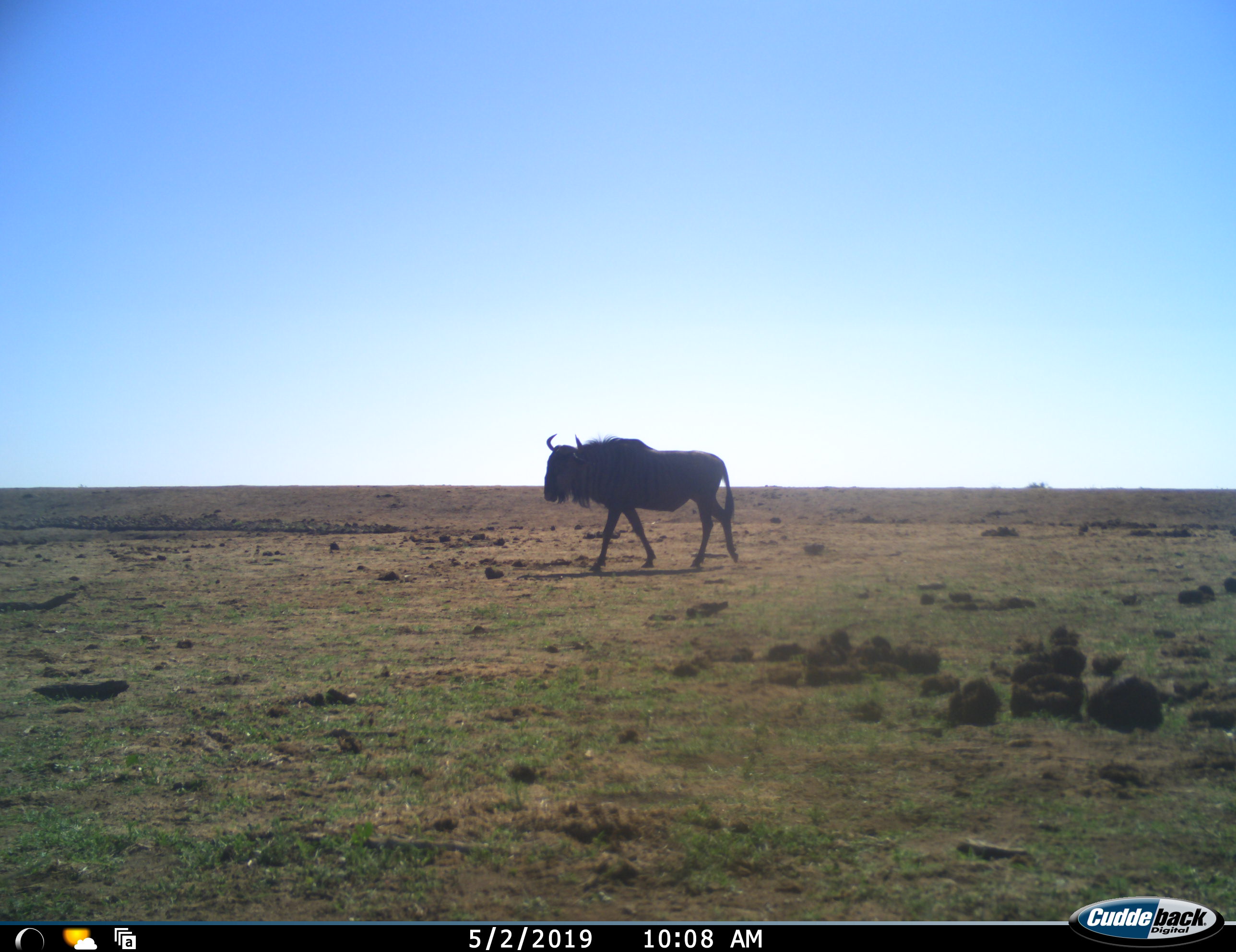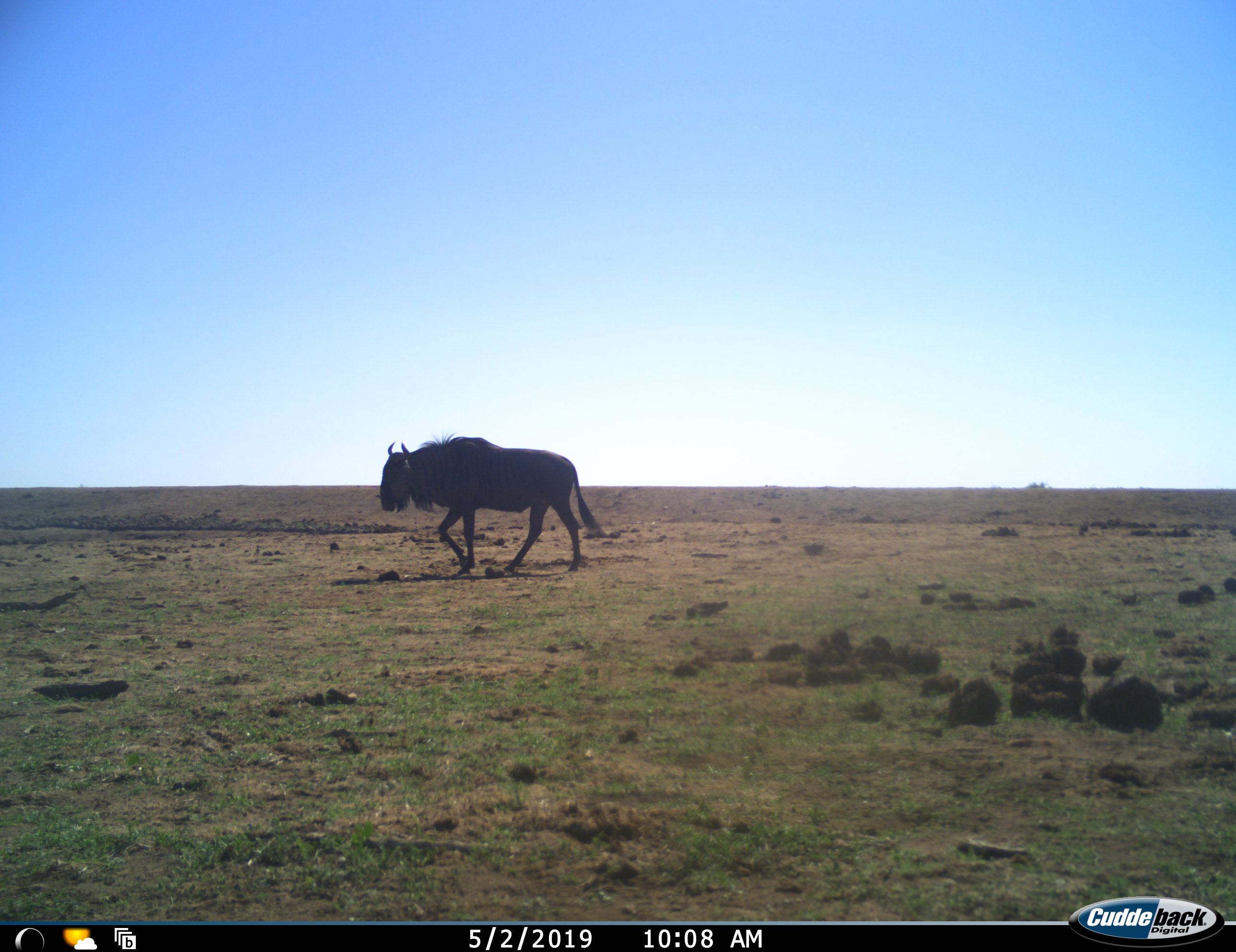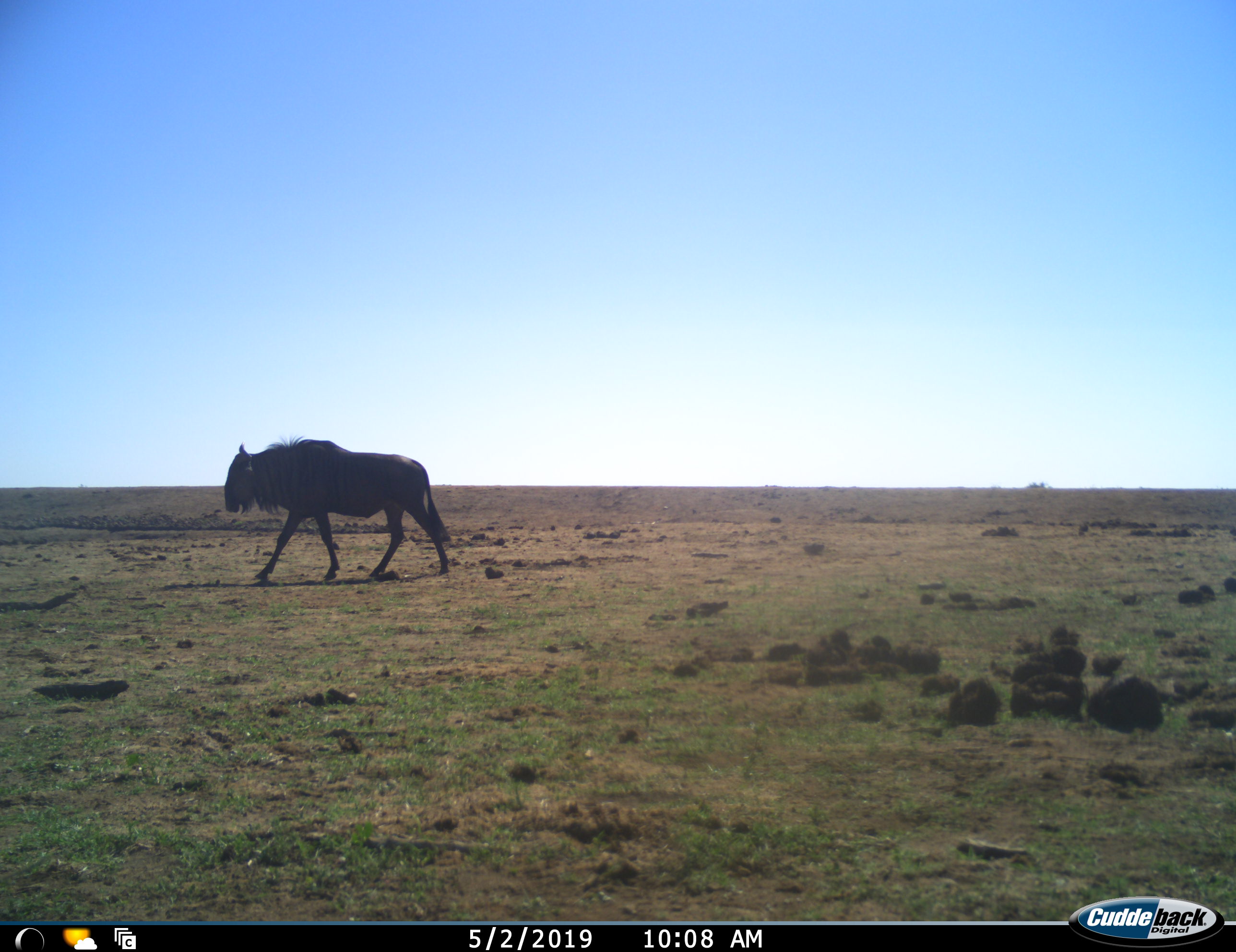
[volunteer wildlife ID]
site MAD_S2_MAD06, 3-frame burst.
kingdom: Animalia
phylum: Chordata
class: Mammalia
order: Artiodactyla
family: Bovidae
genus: Connochaetes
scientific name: Connochaetes taurinus taurinus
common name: blue wildebeest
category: wildebeestblue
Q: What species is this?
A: Wildebeestblue (blue wildebeest) (Connochaetes taurinus taurinus).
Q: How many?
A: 1.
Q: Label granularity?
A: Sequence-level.